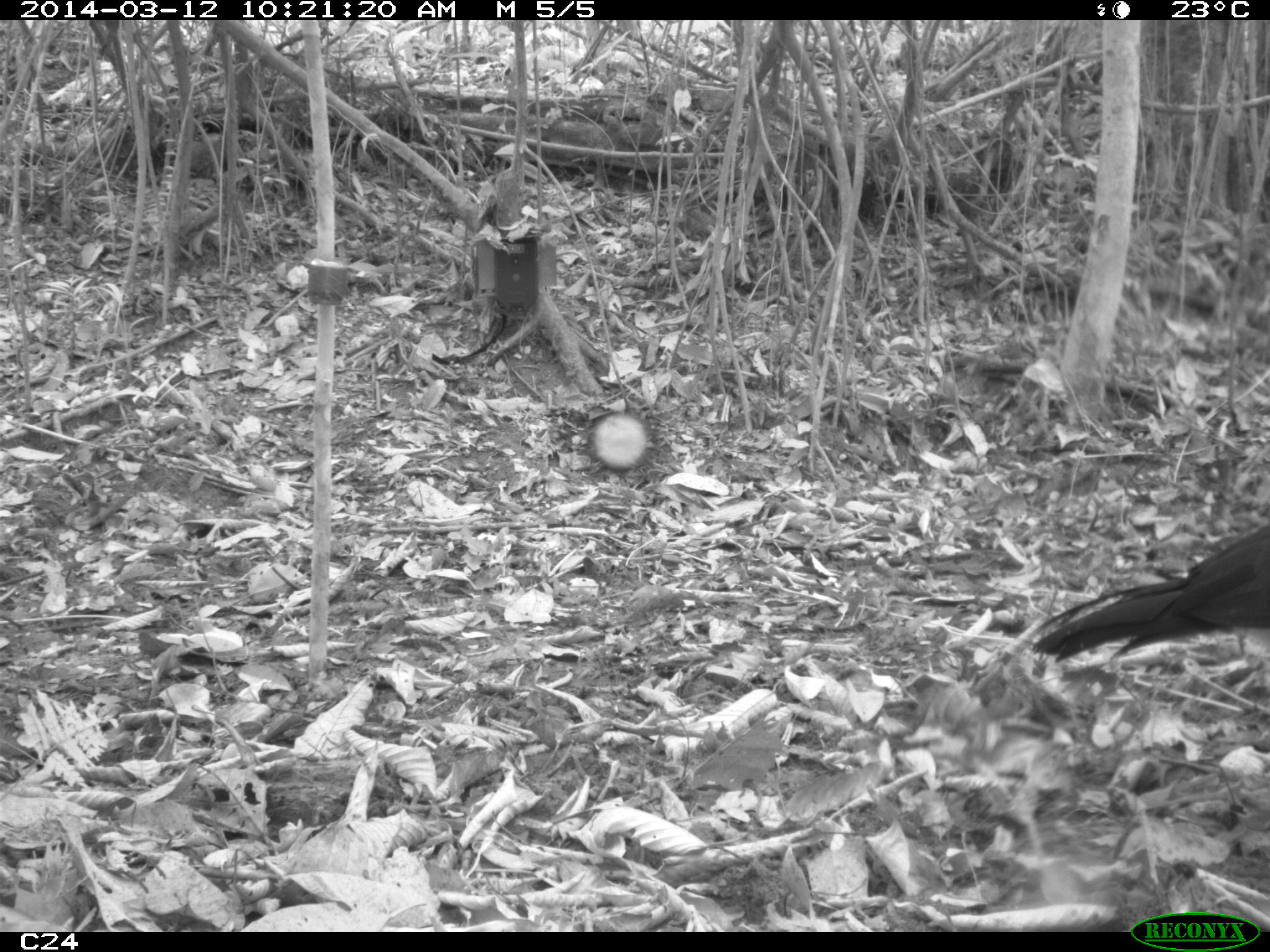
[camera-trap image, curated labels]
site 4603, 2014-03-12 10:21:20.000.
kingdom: Animalia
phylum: Chordata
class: Aves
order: Galliformes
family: Cracidae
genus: Crax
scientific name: Crax alector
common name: black curassow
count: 2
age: adult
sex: female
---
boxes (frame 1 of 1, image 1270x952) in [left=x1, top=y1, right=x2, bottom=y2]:
crax alector: [left=1028, top=523, right=1270, bottom=661]